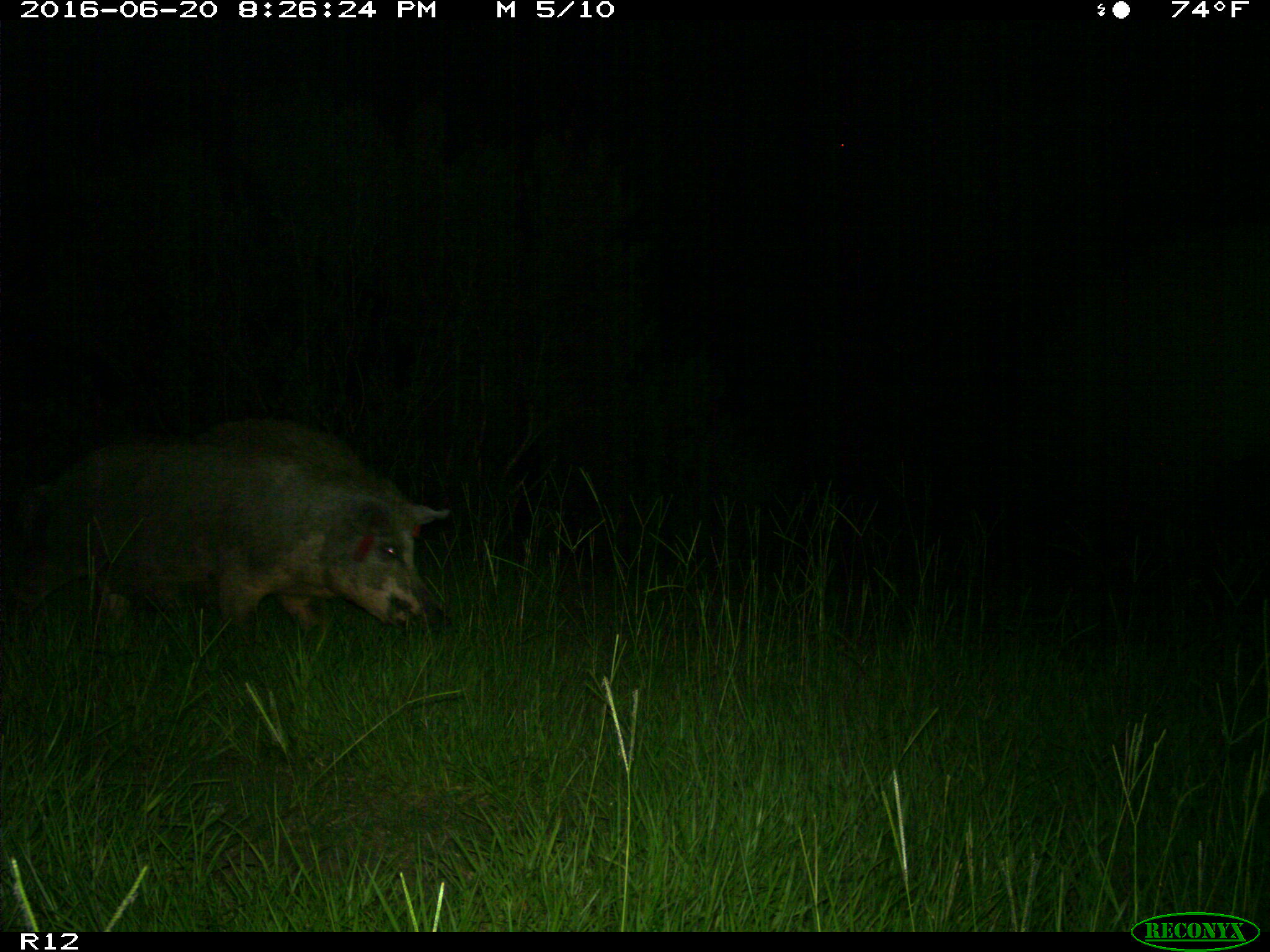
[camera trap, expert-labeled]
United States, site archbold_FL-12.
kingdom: Animalia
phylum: Chordata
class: Mammalia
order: Artiodactyla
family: Suidae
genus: Sus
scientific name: Sus scrofa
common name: wild boar